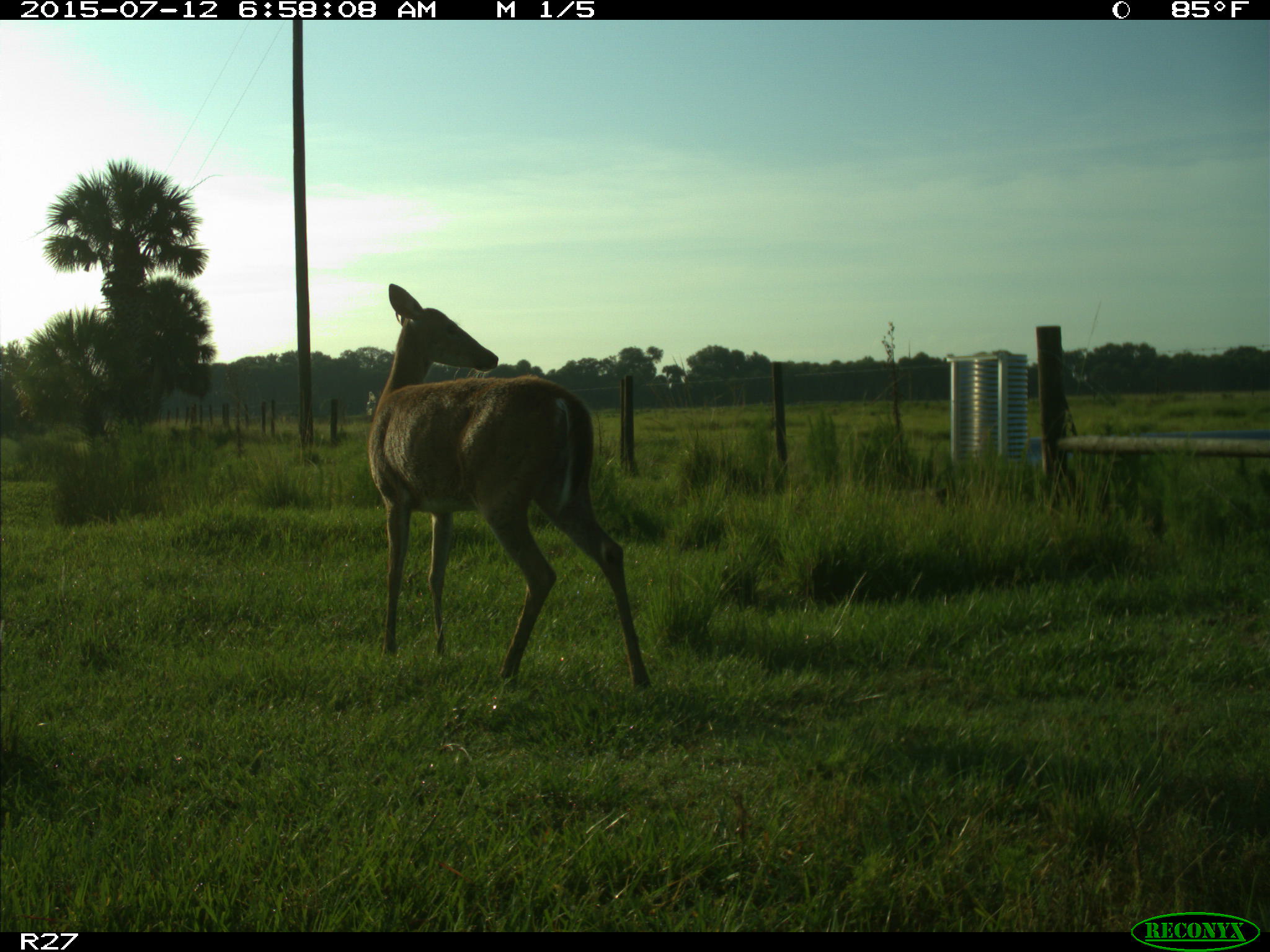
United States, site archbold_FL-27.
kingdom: Animalia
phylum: Chordata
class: Mammalia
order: Artiodactyla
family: Cervidae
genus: Odocoileus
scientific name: Odocoileus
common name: deer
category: unidentified deer